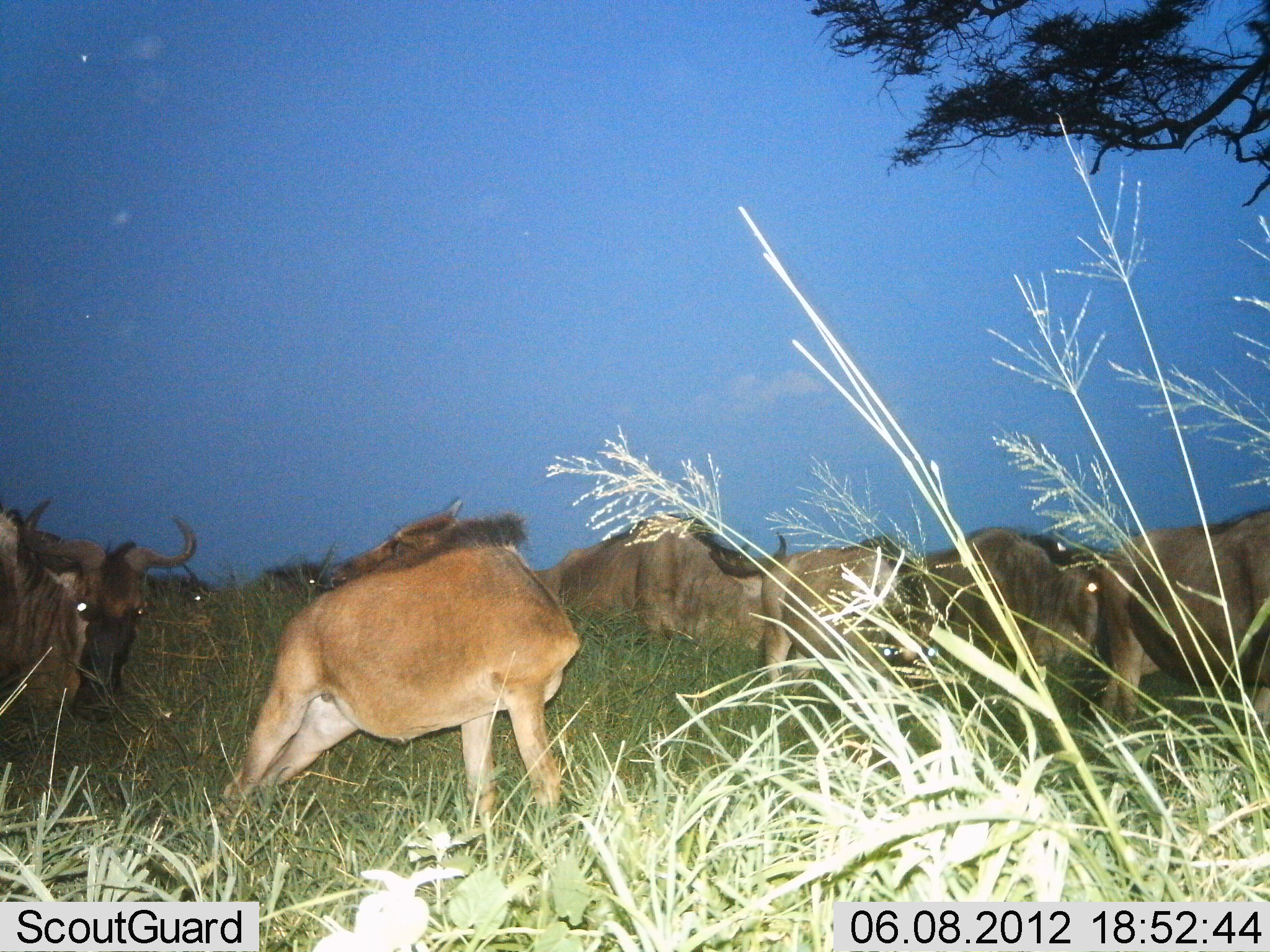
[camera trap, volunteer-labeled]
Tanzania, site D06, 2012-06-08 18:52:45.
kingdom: Animalia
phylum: Chordata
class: Mammalia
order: Artiodactyla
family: Bovidae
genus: Connochaetes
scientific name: Connochaetes taurinus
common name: blue wildebeest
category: wildebeest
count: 7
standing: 82%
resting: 18%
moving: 18%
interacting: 0%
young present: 18%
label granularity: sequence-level